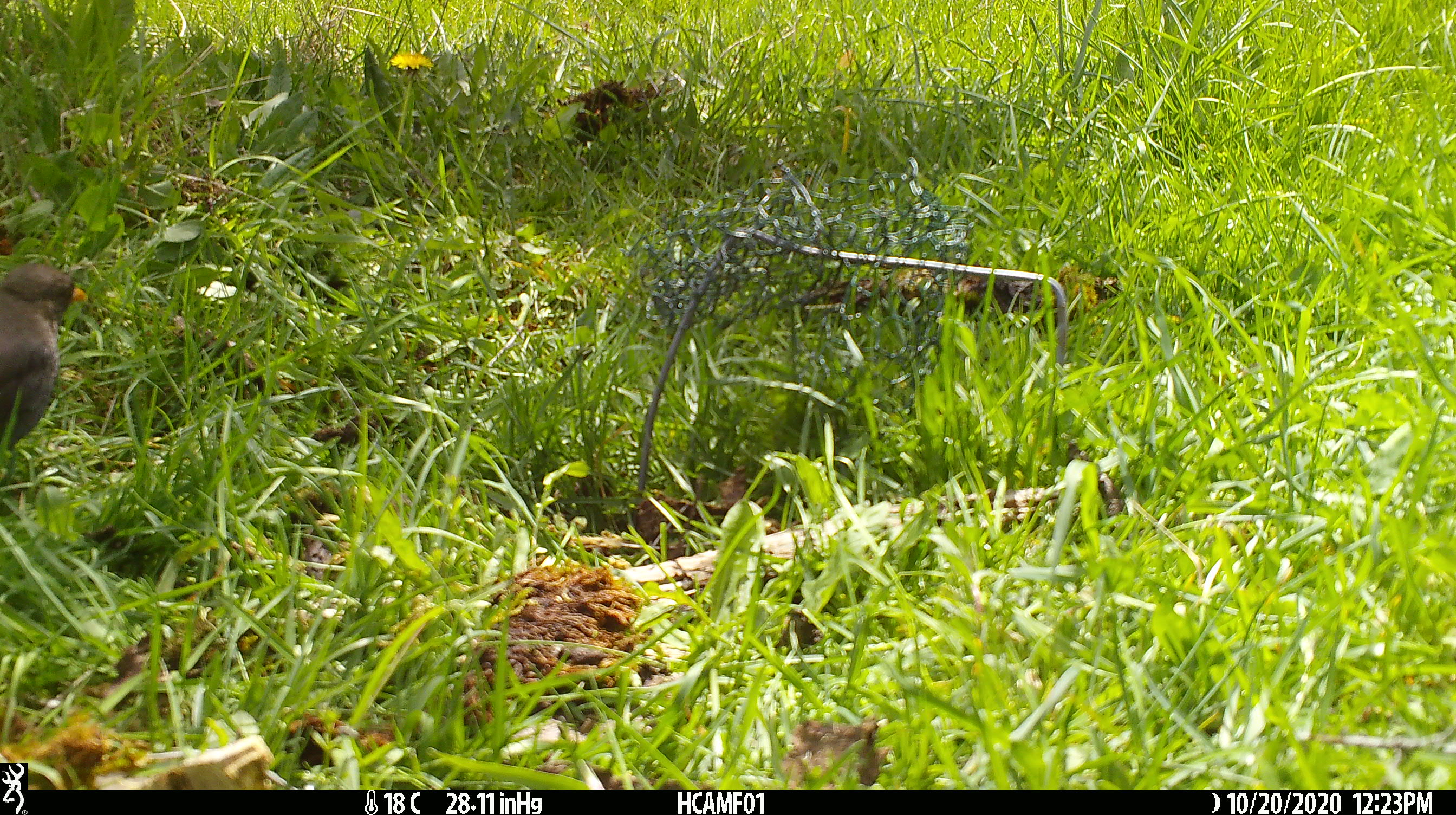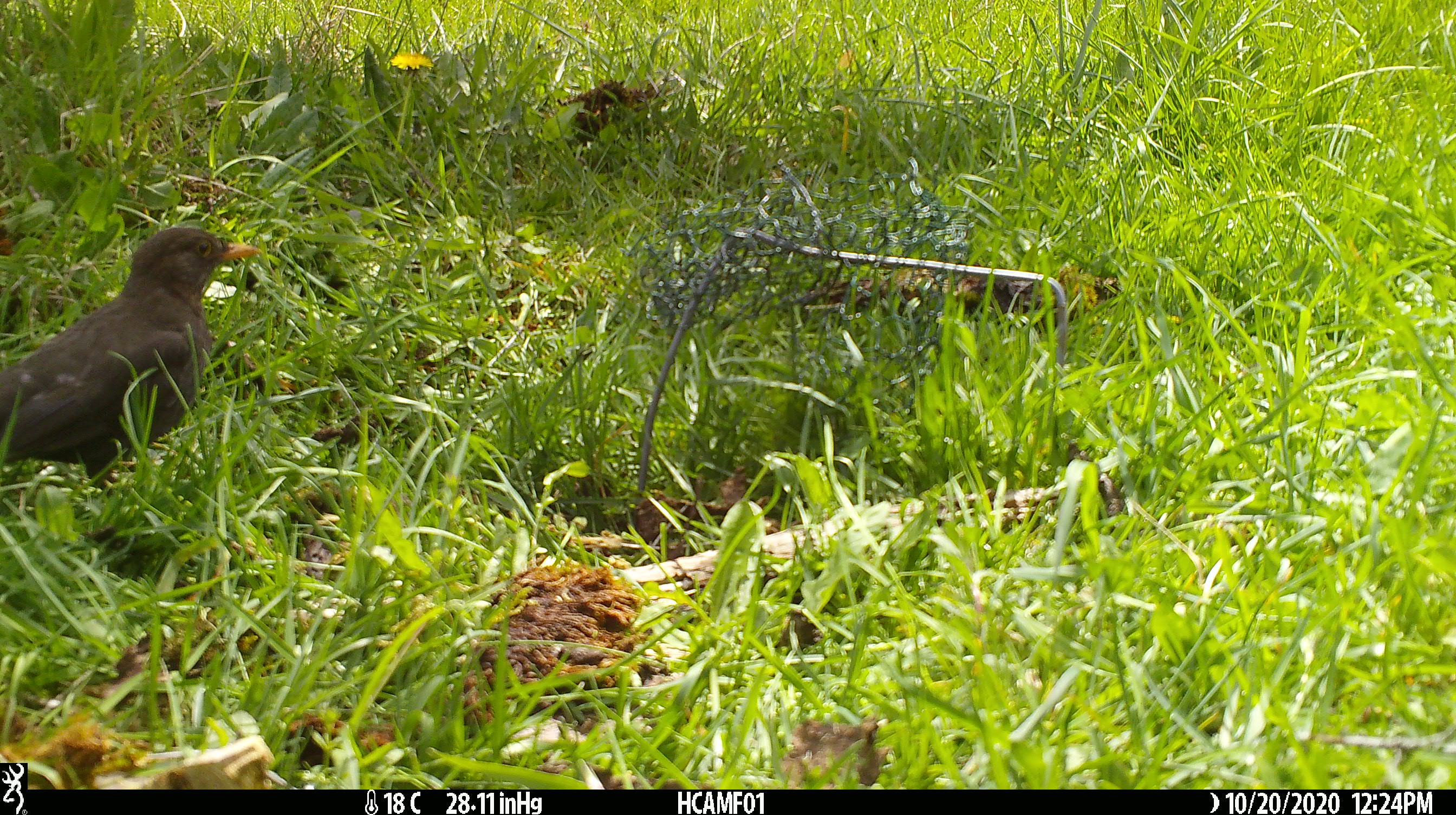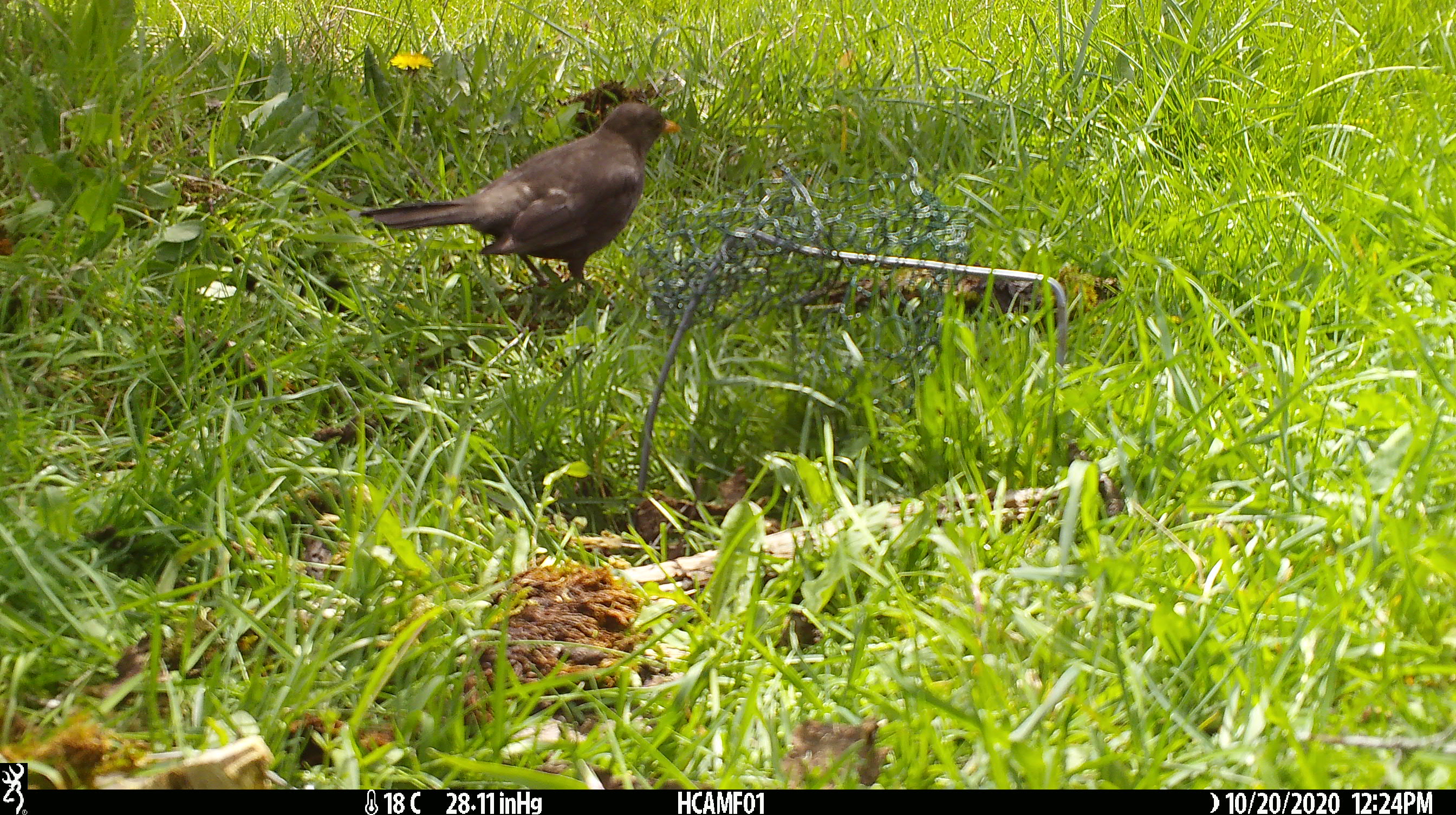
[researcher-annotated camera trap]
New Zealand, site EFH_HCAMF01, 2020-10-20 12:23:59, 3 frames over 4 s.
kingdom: Animalia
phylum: Chordata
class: Aves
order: Passeriformes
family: Turdidae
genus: Turdus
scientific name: Turdus merula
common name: eurasian blackbird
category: blackbird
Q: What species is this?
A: Blackbird (eurasian blackbird) (Turdus merula).